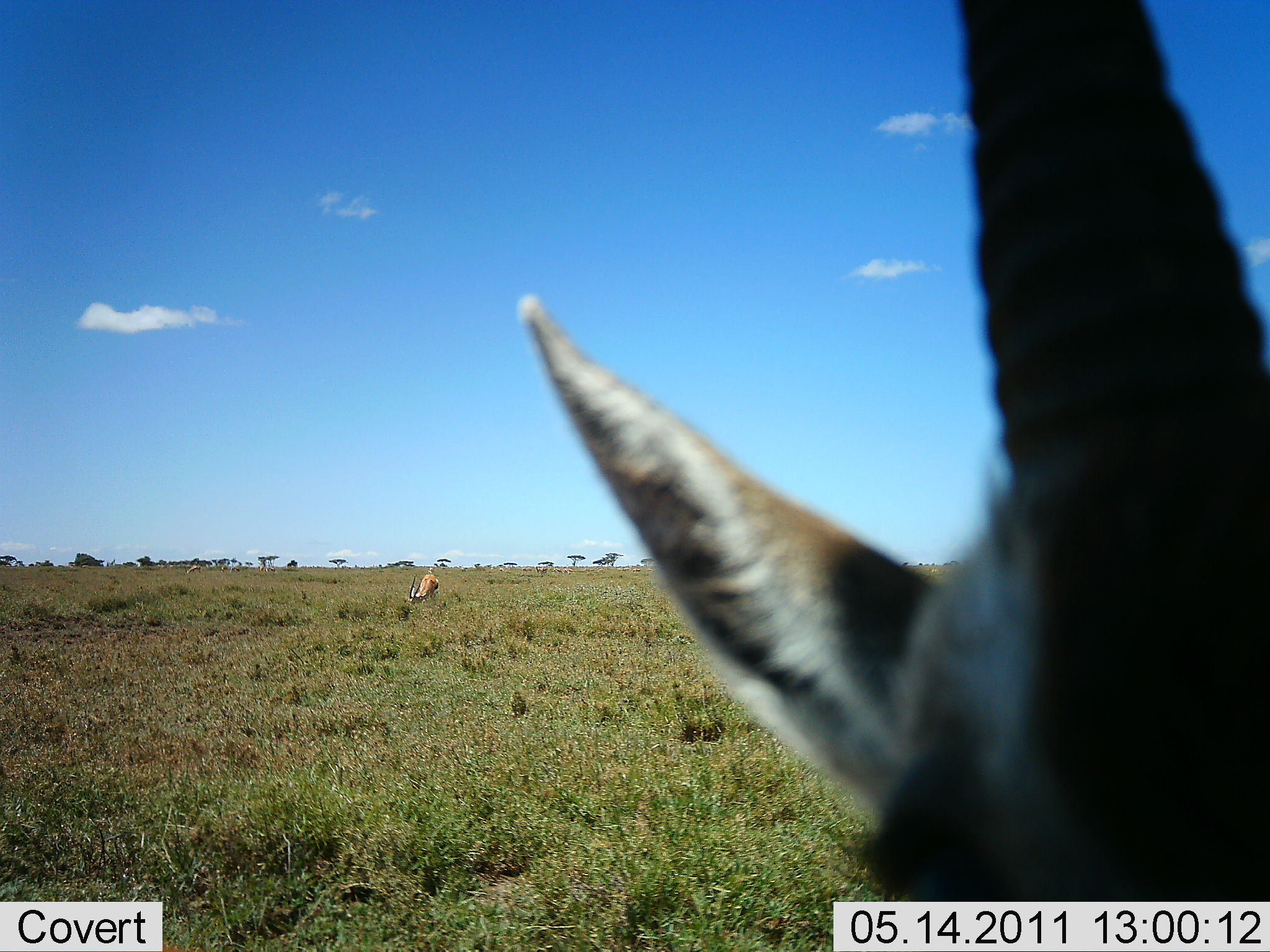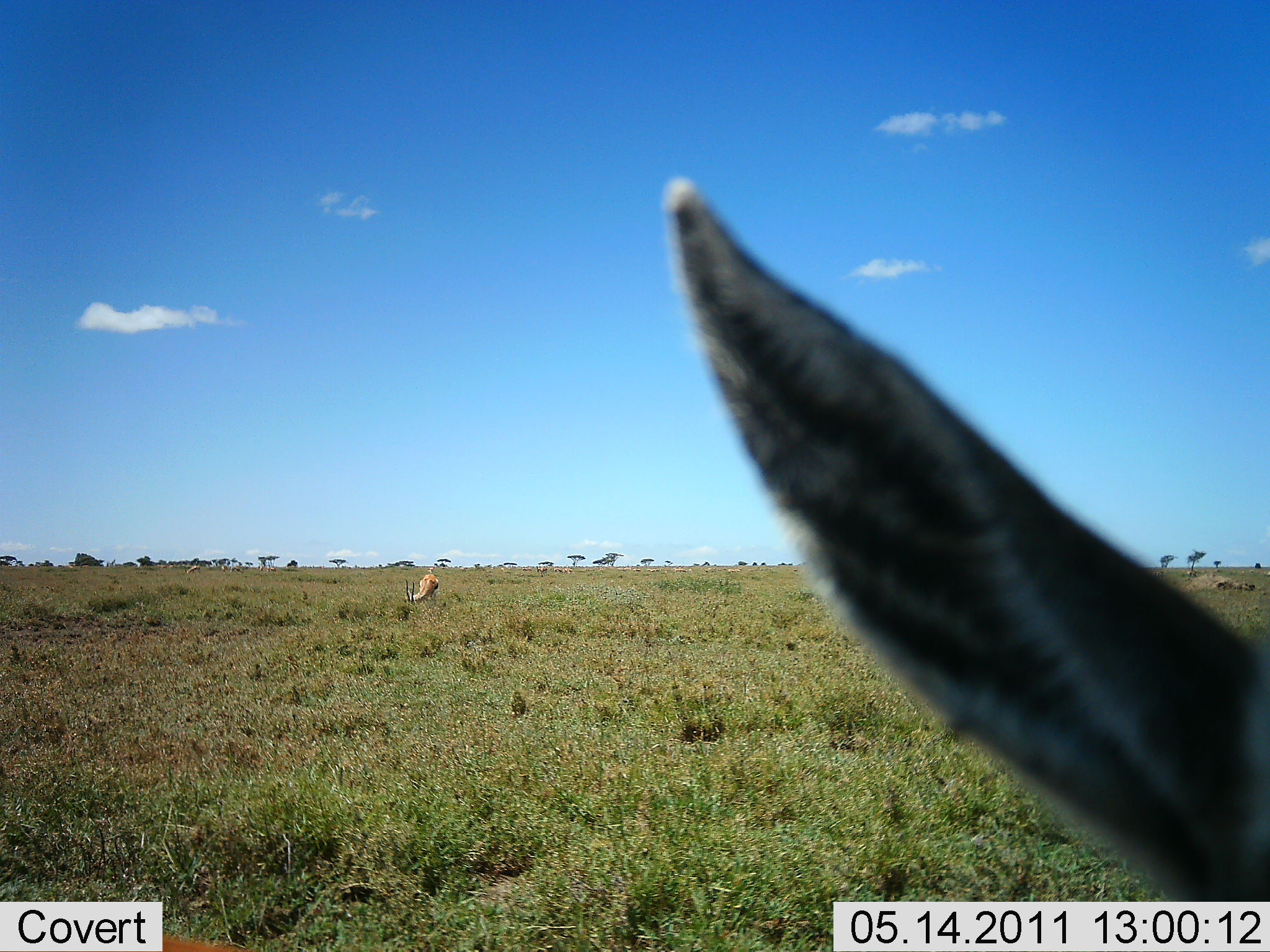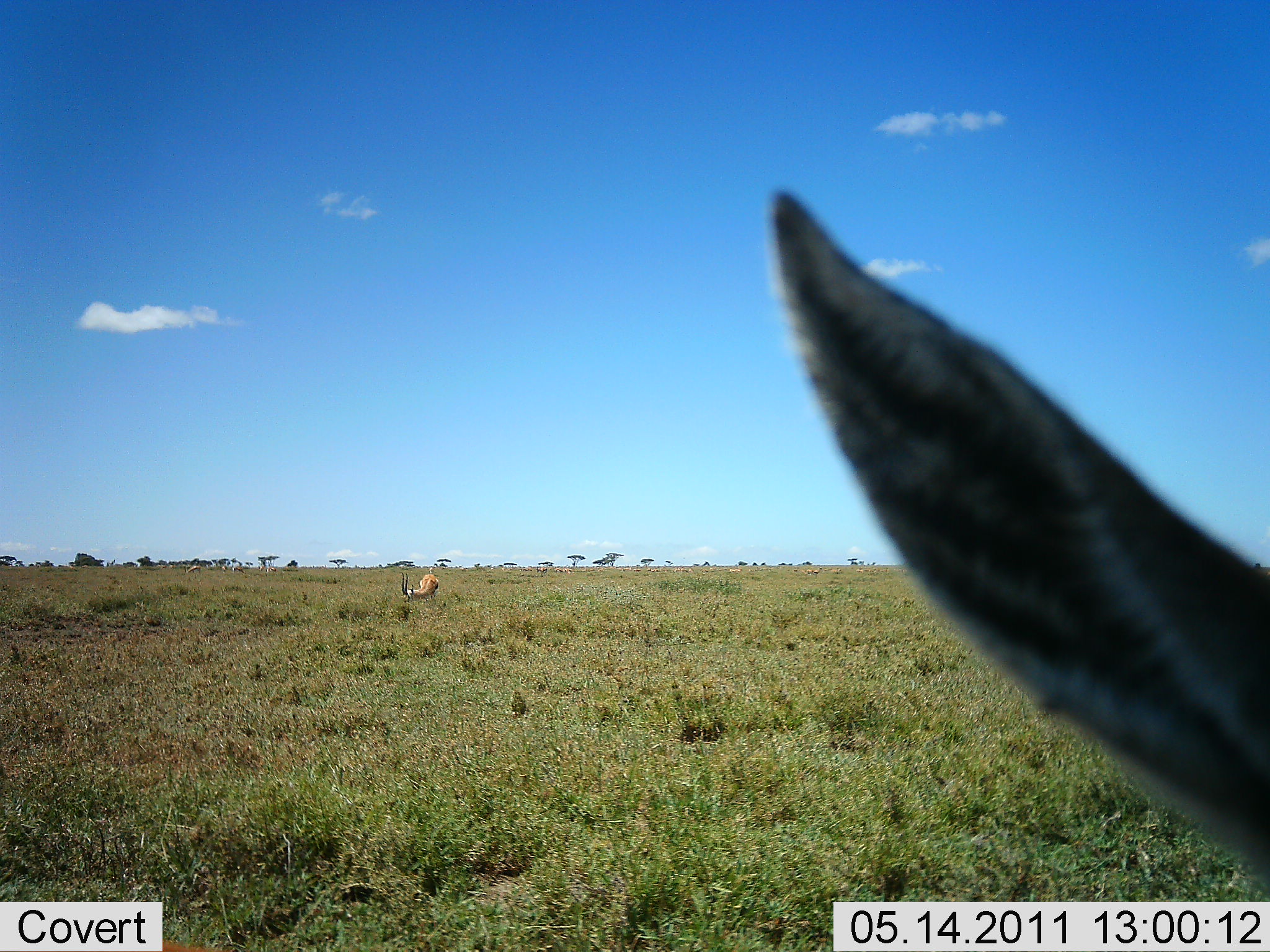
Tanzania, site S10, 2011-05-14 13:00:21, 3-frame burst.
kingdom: Animalia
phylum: Chordata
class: Mammalia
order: Artiodactyla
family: Bovidae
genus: Eudorcas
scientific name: Eudorcas thomsonii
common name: thomson's gazelle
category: gazellethomsons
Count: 2.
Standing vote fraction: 50%.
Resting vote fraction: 0%.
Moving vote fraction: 17%.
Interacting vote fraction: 0%.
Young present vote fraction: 0%.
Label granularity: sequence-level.